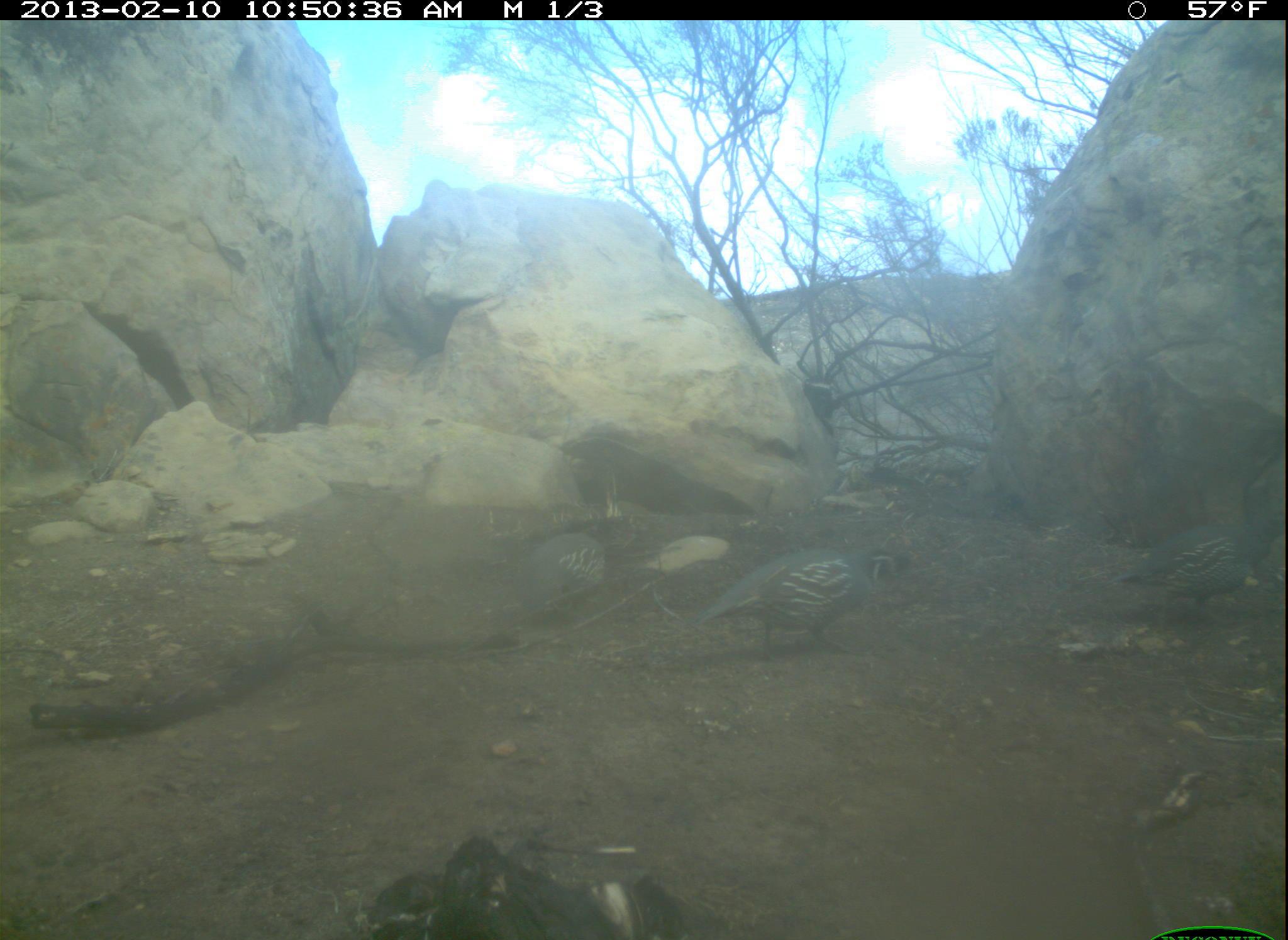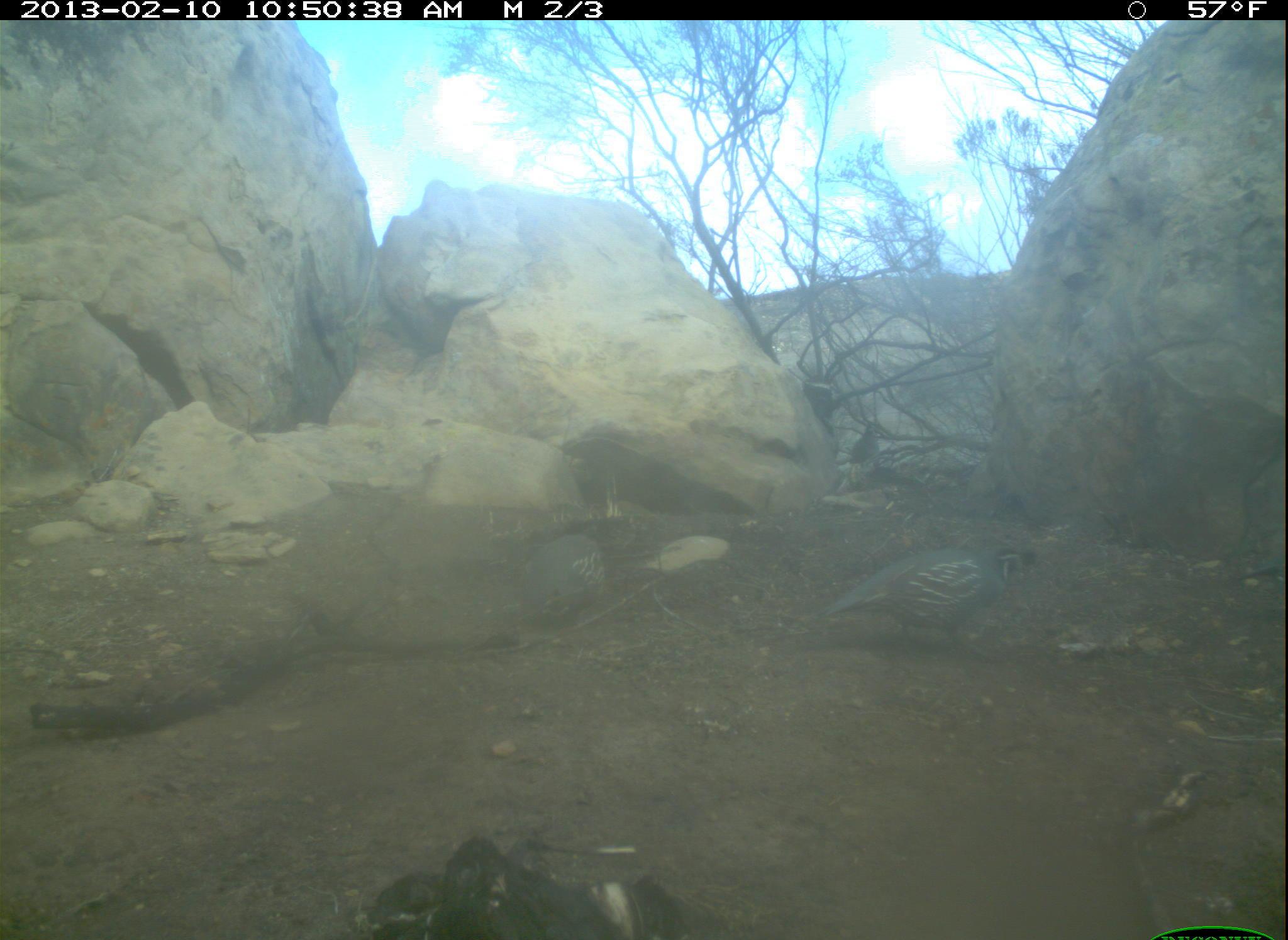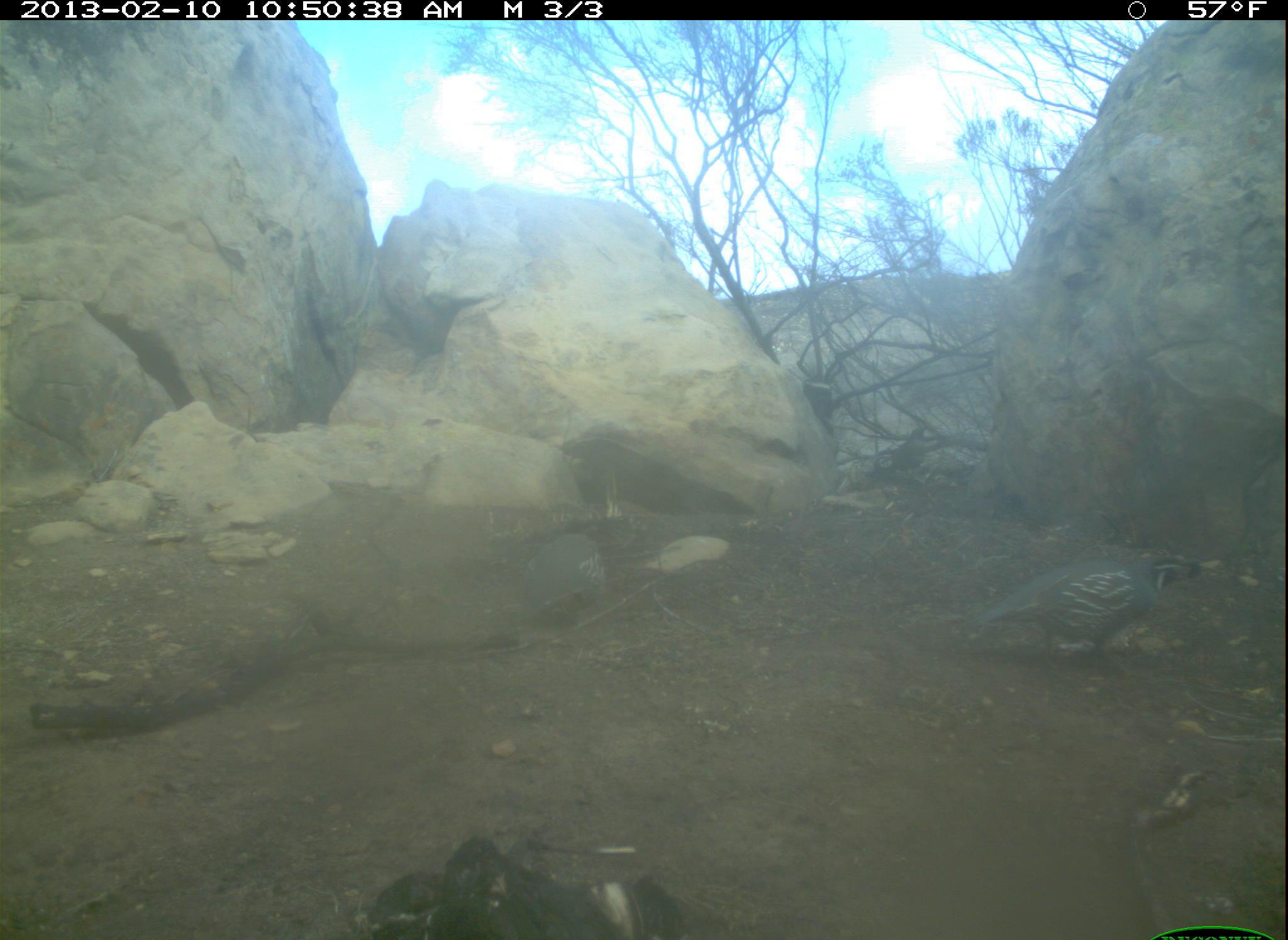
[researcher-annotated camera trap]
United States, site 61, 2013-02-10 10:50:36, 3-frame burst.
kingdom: Animalia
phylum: Chordata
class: Aves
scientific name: Aves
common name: bird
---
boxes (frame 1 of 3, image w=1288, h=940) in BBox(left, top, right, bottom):
bird: BBox(1119, 475, 1286, 644); BBox(699, 532, 923, 657); BBox(506, 515, 652, 631)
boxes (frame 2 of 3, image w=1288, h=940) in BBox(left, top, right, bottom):
bird: BBox(808, 527, 1032, 675); BBox(487, 523, 641, 652)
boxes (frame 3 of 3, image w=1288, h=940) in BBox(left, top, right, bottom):
bird: BBox(971, 528, 1214, 675)